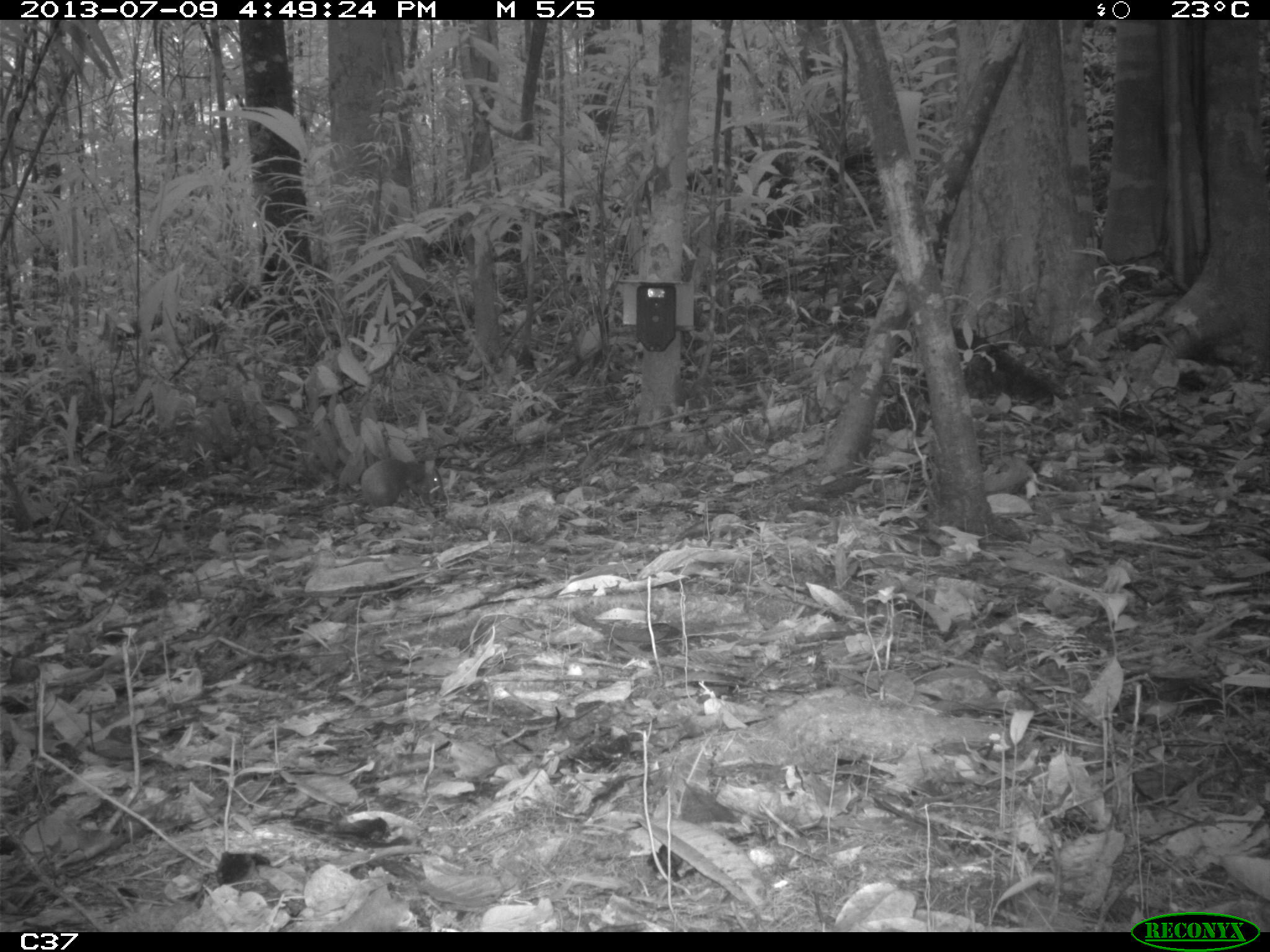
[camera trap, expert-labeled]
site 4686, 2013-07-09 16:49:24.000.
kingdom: Animalia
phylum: Chordata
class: Mammalia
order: Rodentia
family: Dasyproctidae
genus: Dasyprocta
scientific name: Dasyprocta leporina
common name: red-rumped agouti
Dasyprocta leporina (red-rumped agouti), count 2, age adult, sex female.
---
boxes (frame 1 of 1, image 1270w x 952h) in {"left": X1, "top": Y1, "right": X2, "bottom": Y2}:
dasyprocta leporina: {"left": 652, "top": 689, "right": 1013, "bottom": 788}; {"left": 360, "top": 457, "right": 445, "bottom": 513}